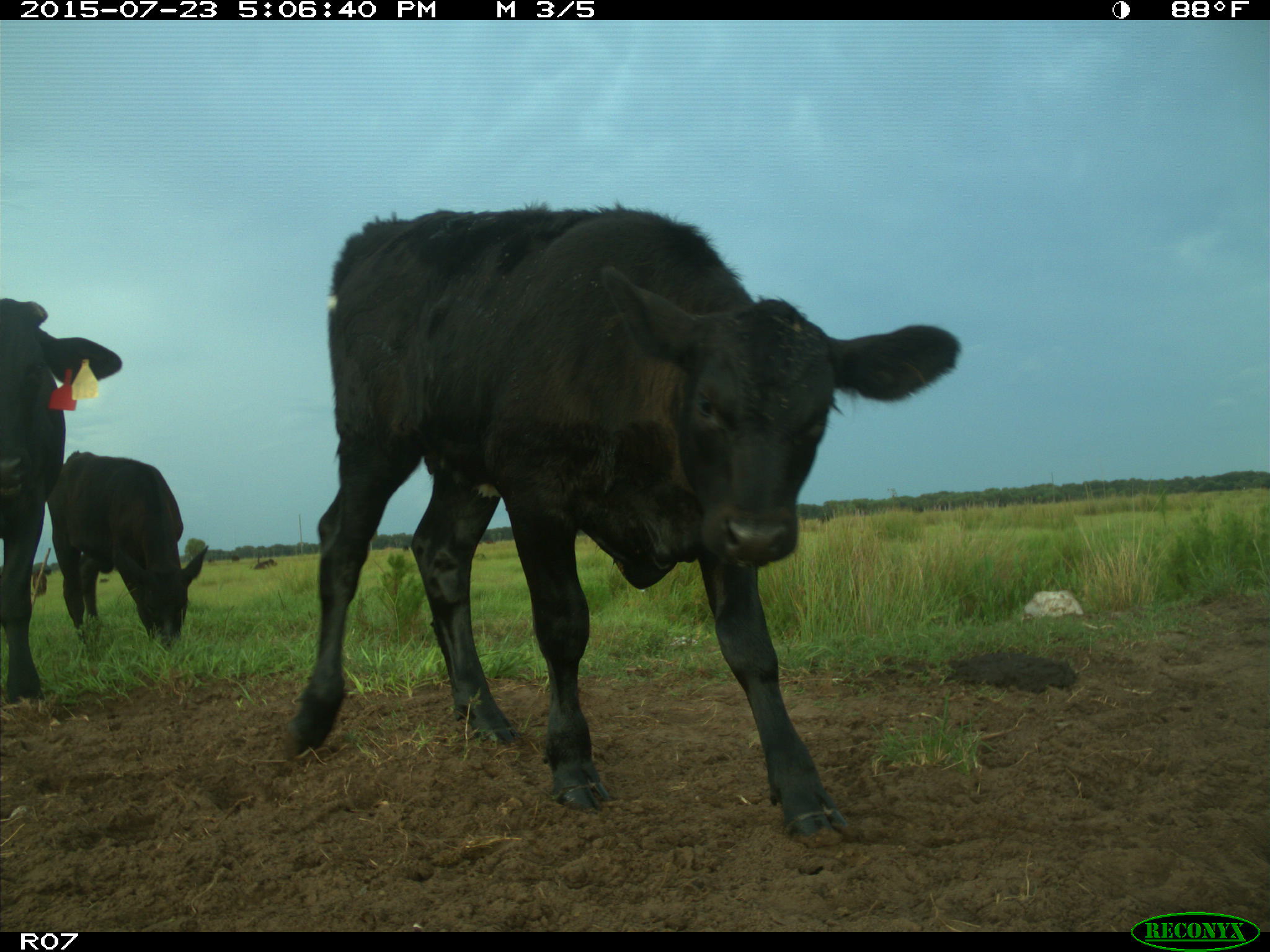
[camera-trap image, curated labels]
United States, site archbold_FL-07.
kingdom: Animalia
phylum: Chordata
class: Mammalia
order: Artiodactyla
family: Bovidae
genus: Bos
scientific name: Bos taurus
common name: domestic cow